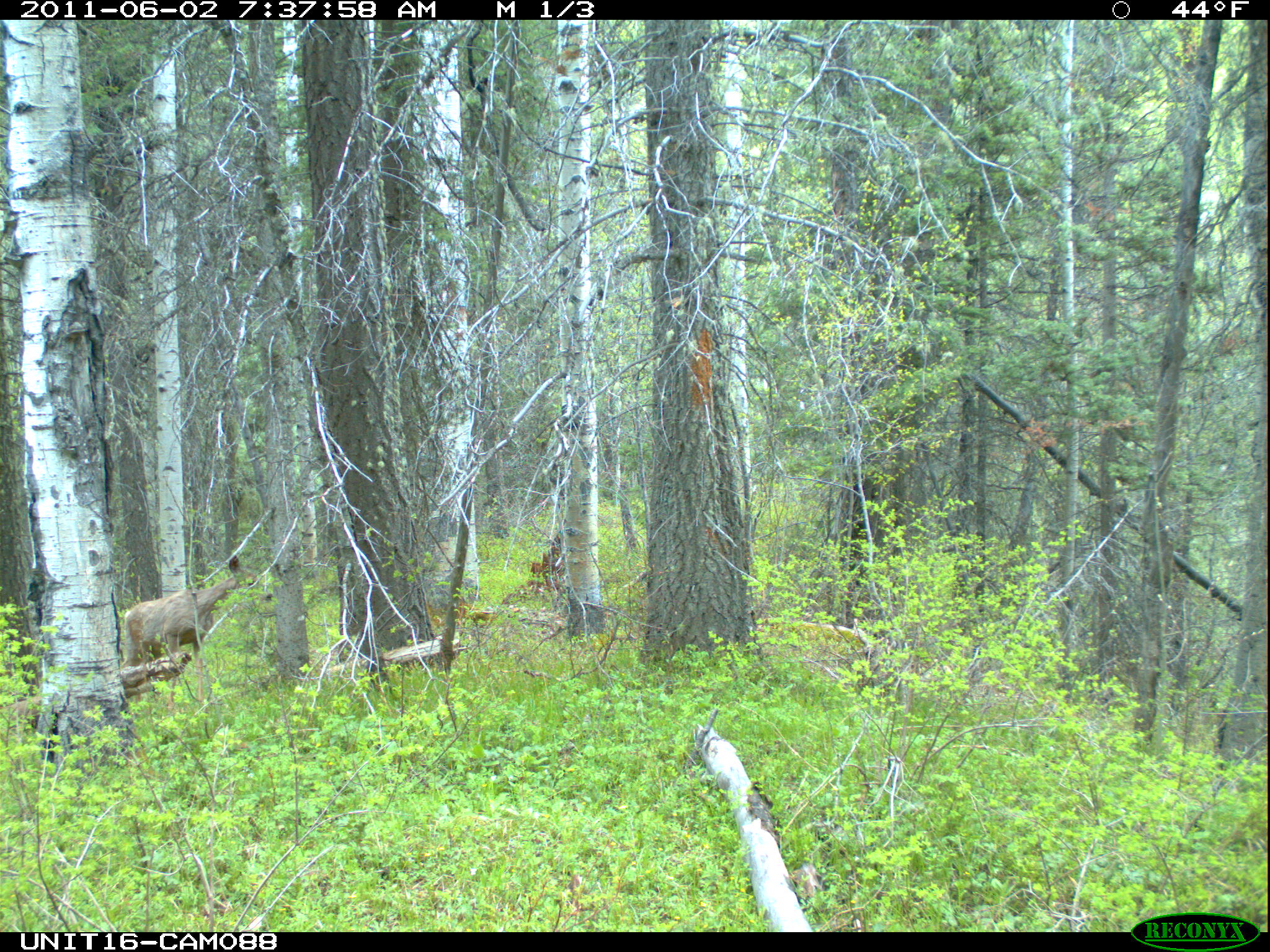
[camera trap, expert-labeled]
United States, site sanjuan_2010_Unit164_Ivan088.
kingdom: Animalia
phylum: Chordata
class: Mammalia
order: Artiodactyla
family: Cervidae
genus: Odocoileus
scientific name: Odocoileus hemionus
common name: mule deer